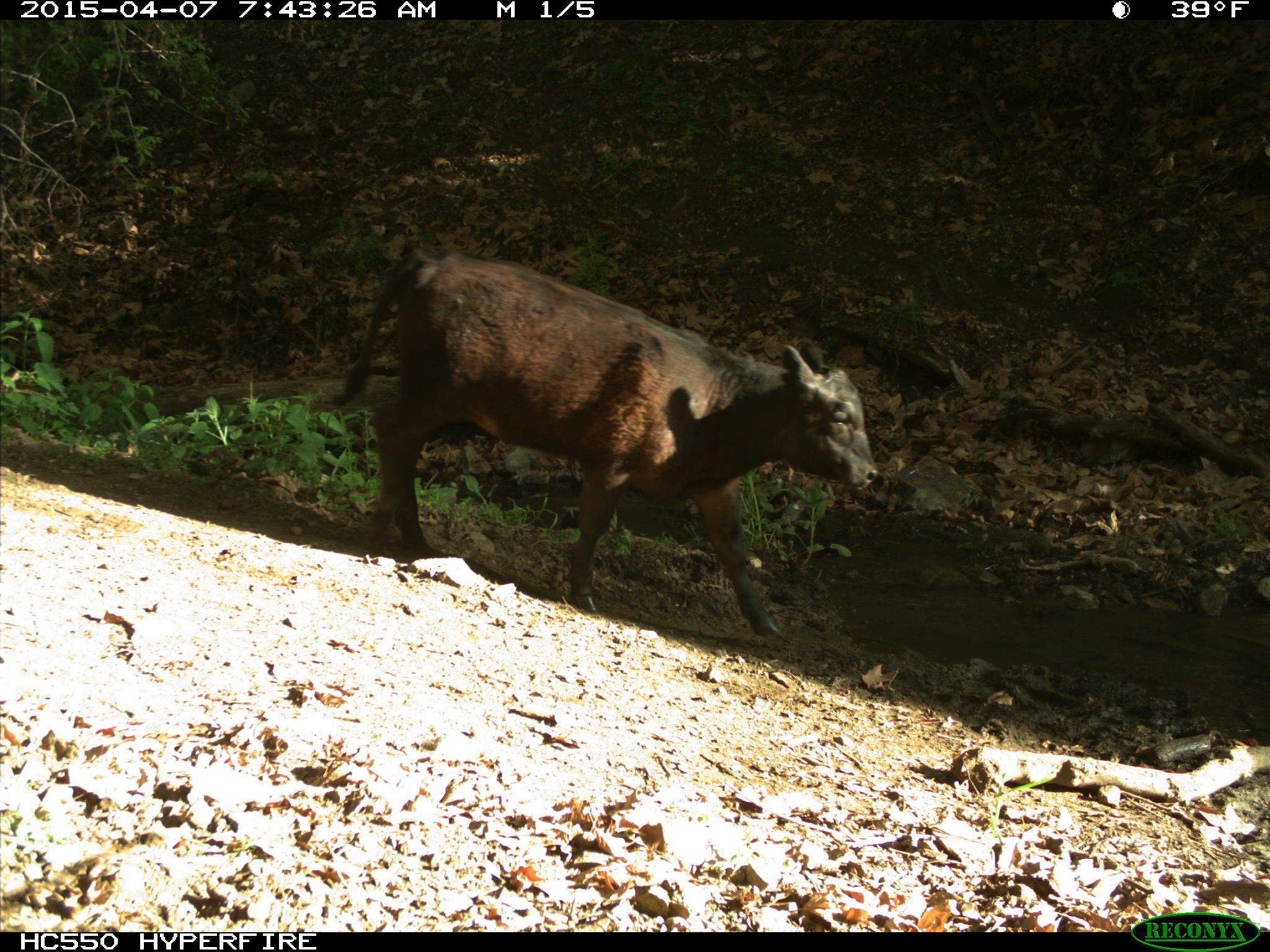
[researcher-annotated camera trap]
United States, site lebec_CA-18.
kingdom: Animalia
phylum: Chordata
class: Mammalia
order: Artiodactyla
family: Bovidae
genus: Bos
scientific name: Bos taurus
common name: domestic cow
Bos taurus (domestic cow).